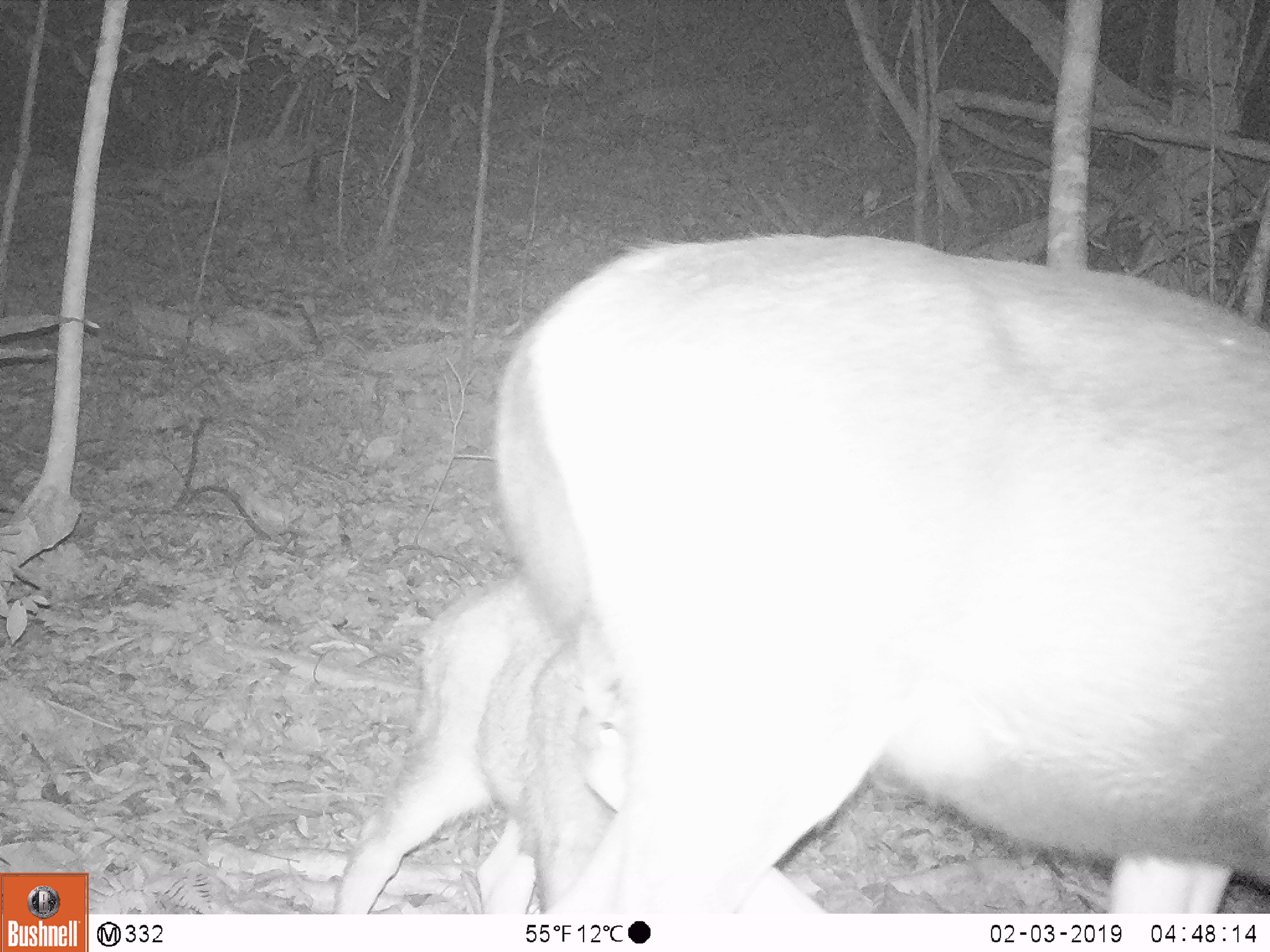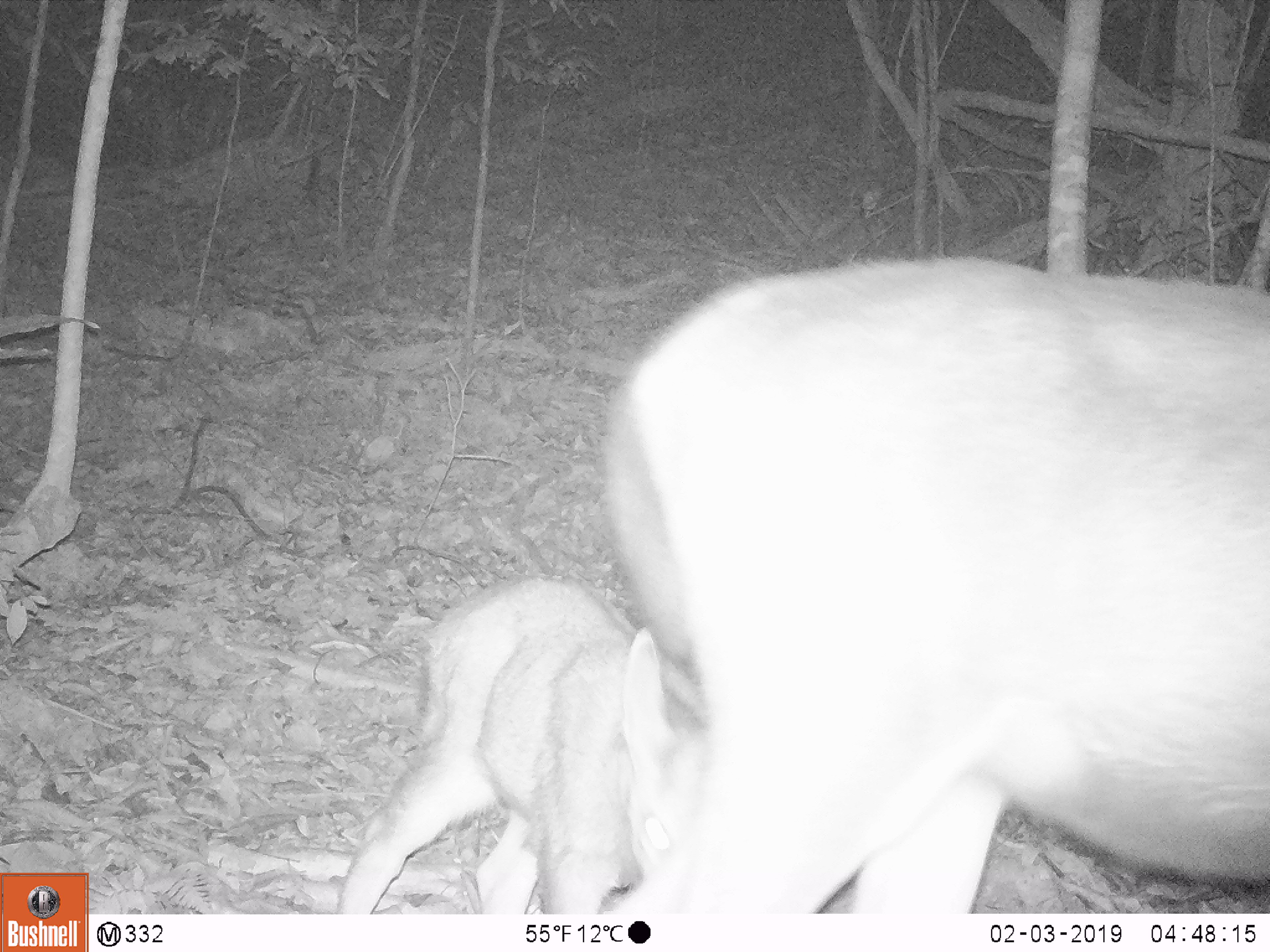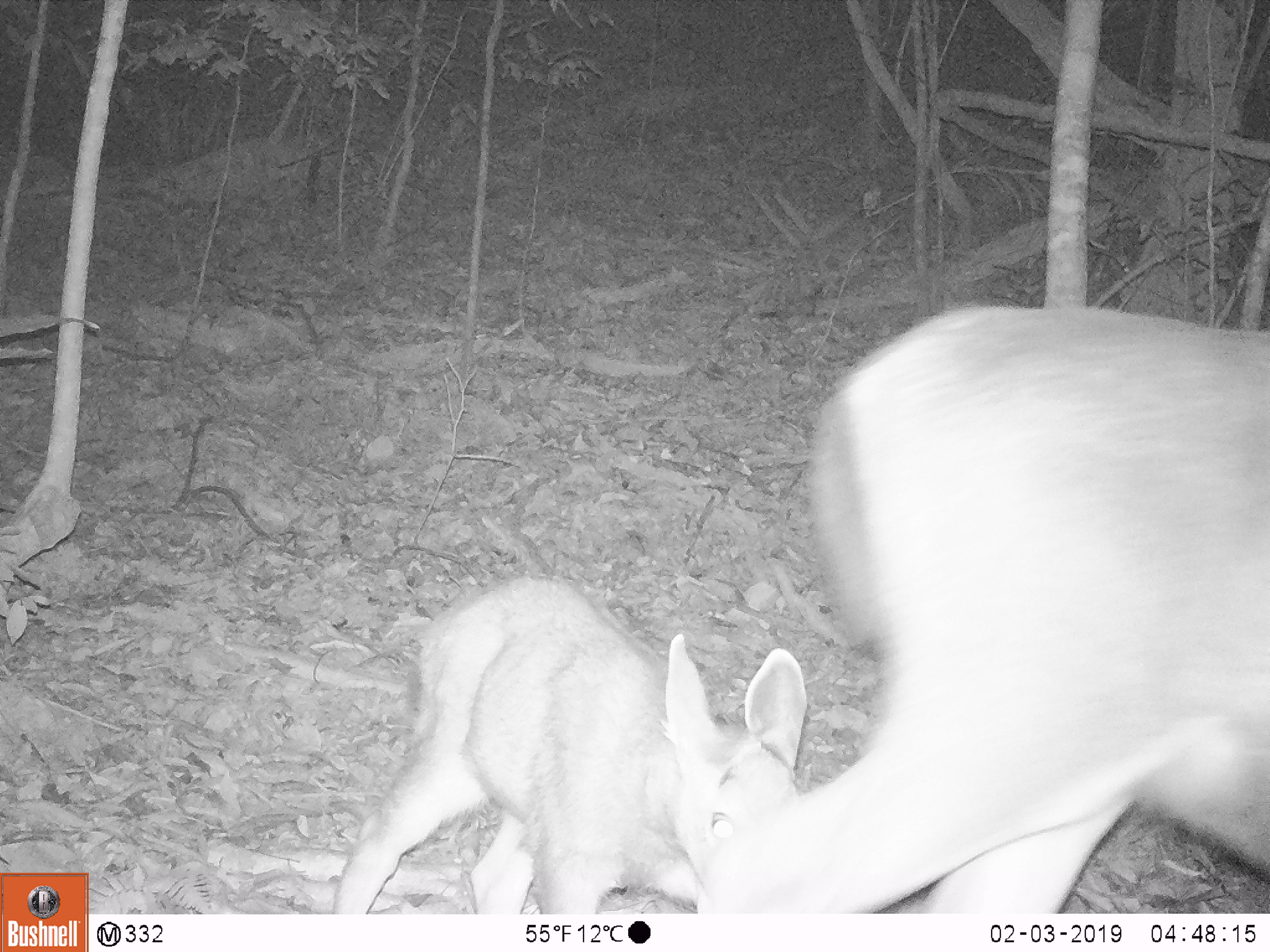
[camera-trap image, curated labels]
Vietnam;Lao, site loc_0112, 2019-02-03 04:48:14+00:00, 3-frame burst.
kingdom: Animalia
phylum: Chordata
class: Mammalia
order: Artiodactyla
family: Cervidae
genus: Rusa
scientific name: Rusa unicolor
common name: sambar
Sambar (Rusa unicolor). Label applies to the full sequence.